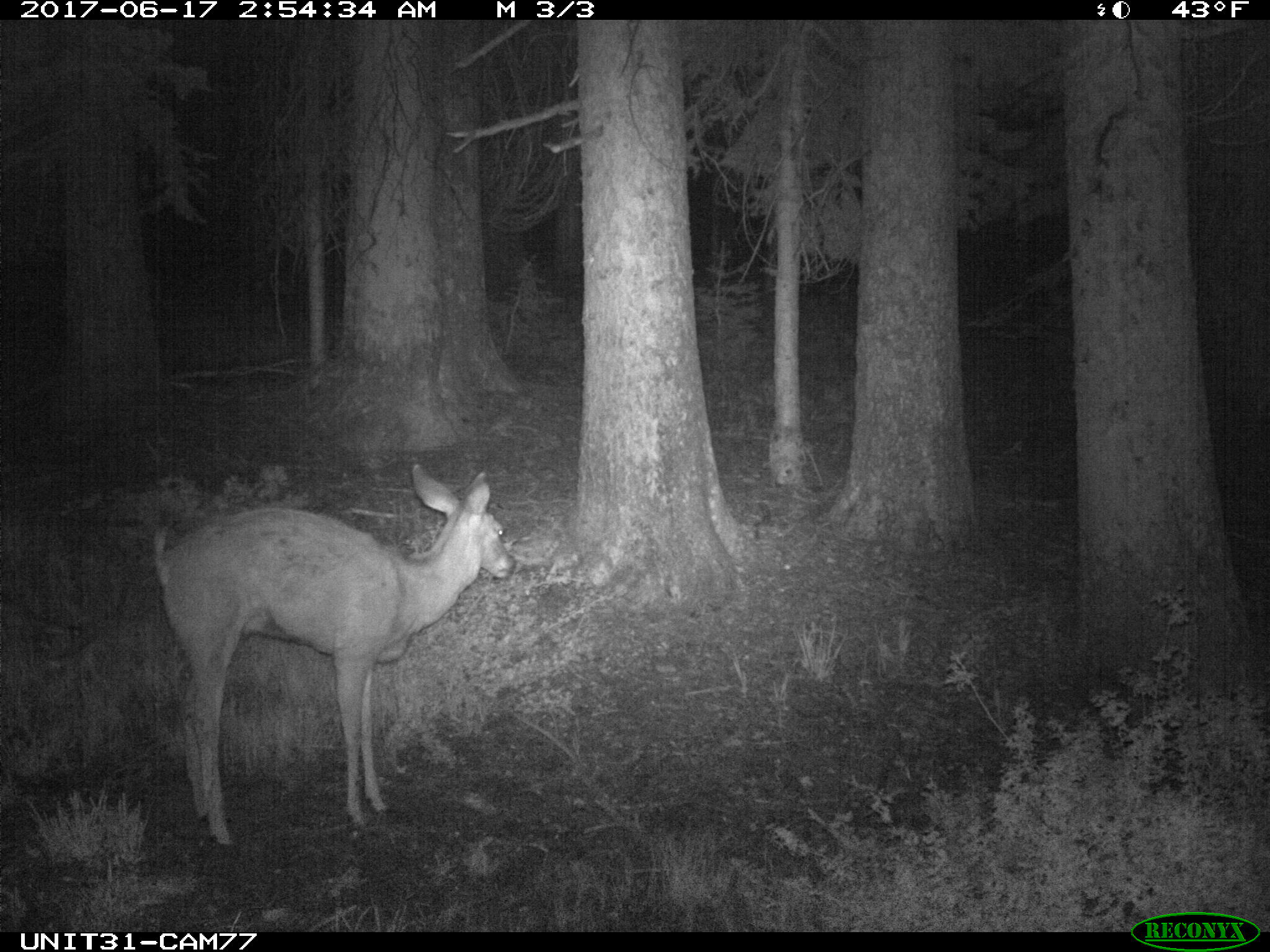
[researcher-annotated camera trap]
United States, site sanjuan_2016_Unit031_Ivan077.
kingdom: Animalia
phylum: Chordata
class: Mammalia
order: Artiodactyla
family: Cervidae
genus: Odocoileus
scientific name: Odocoileus hemionus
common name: mule deer